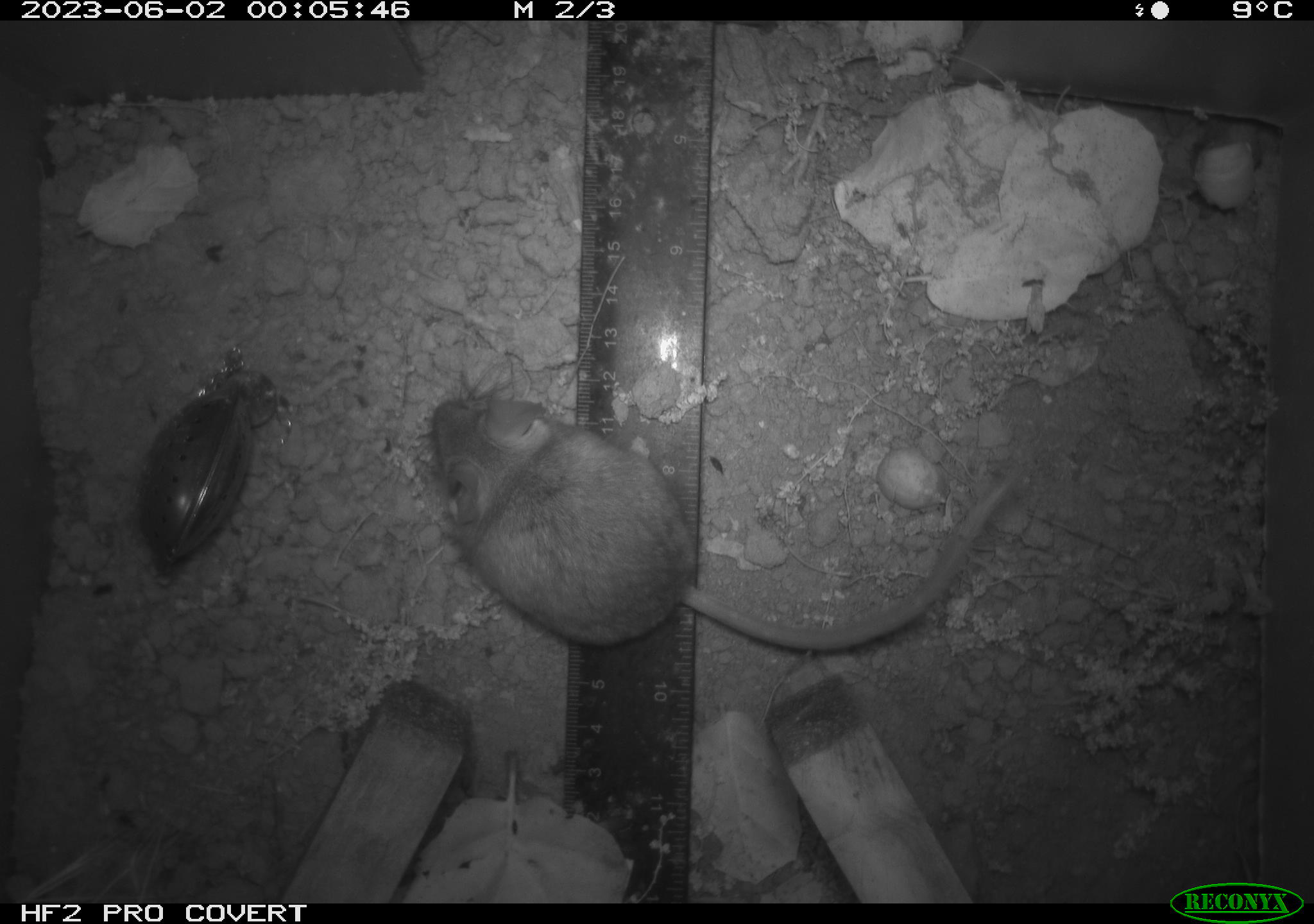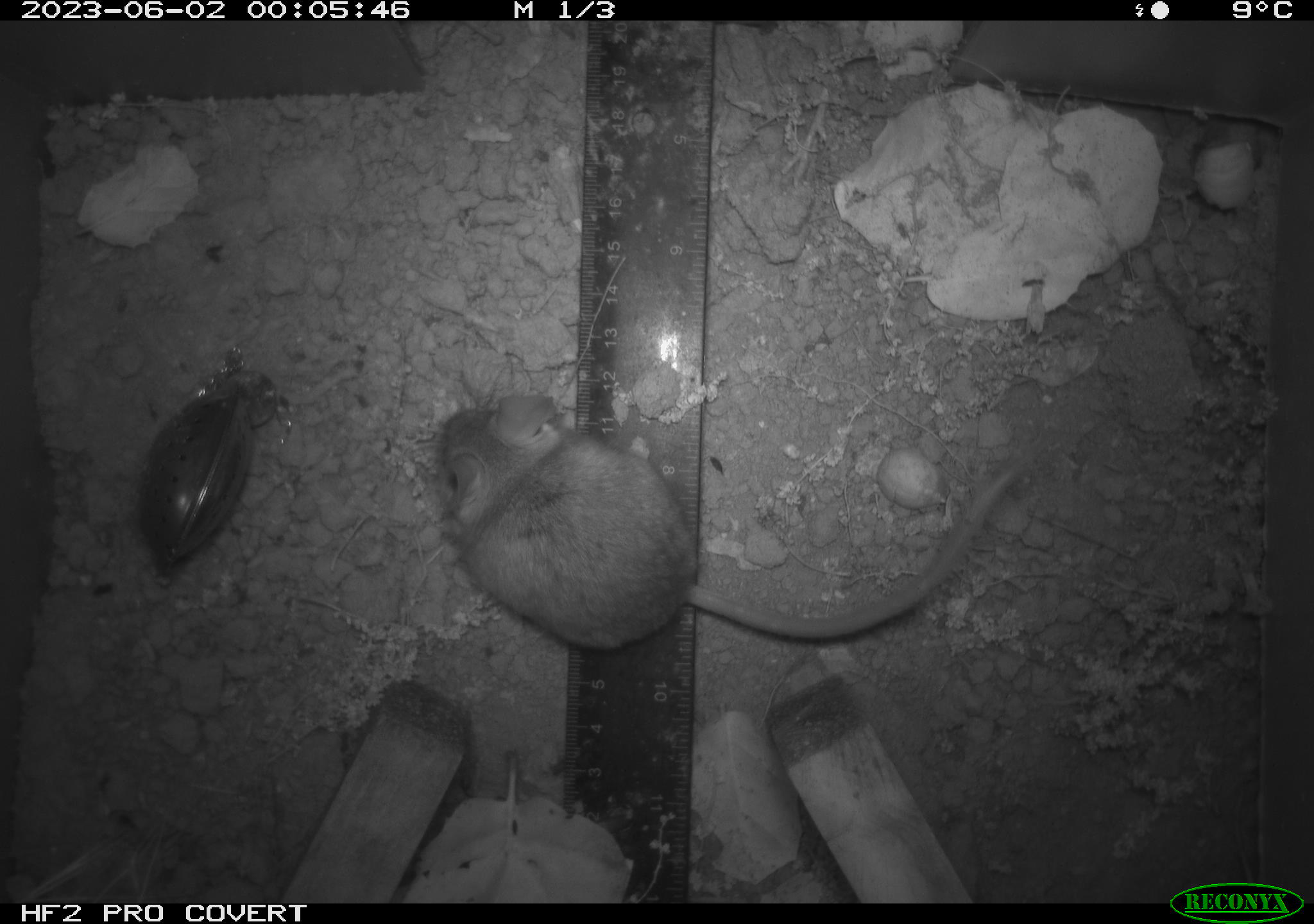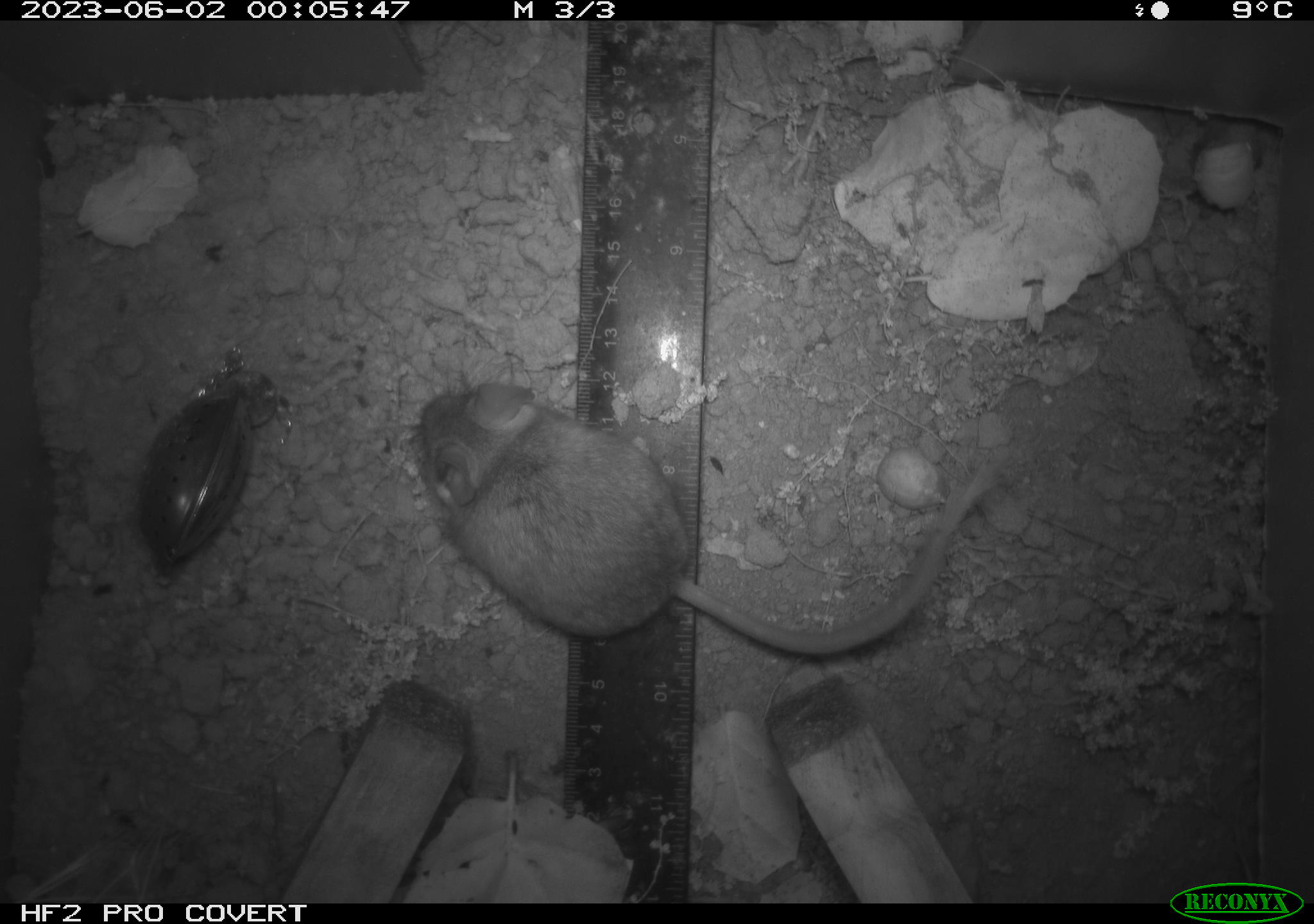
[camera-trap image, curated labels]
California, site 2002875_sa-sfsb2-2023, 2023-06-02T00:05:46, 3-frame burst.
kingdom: Animalia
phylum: Chordata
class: Mammalia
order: Rodentia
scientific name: Rodentia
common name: mouse species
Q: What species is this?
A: Mouse species (Rodentia).